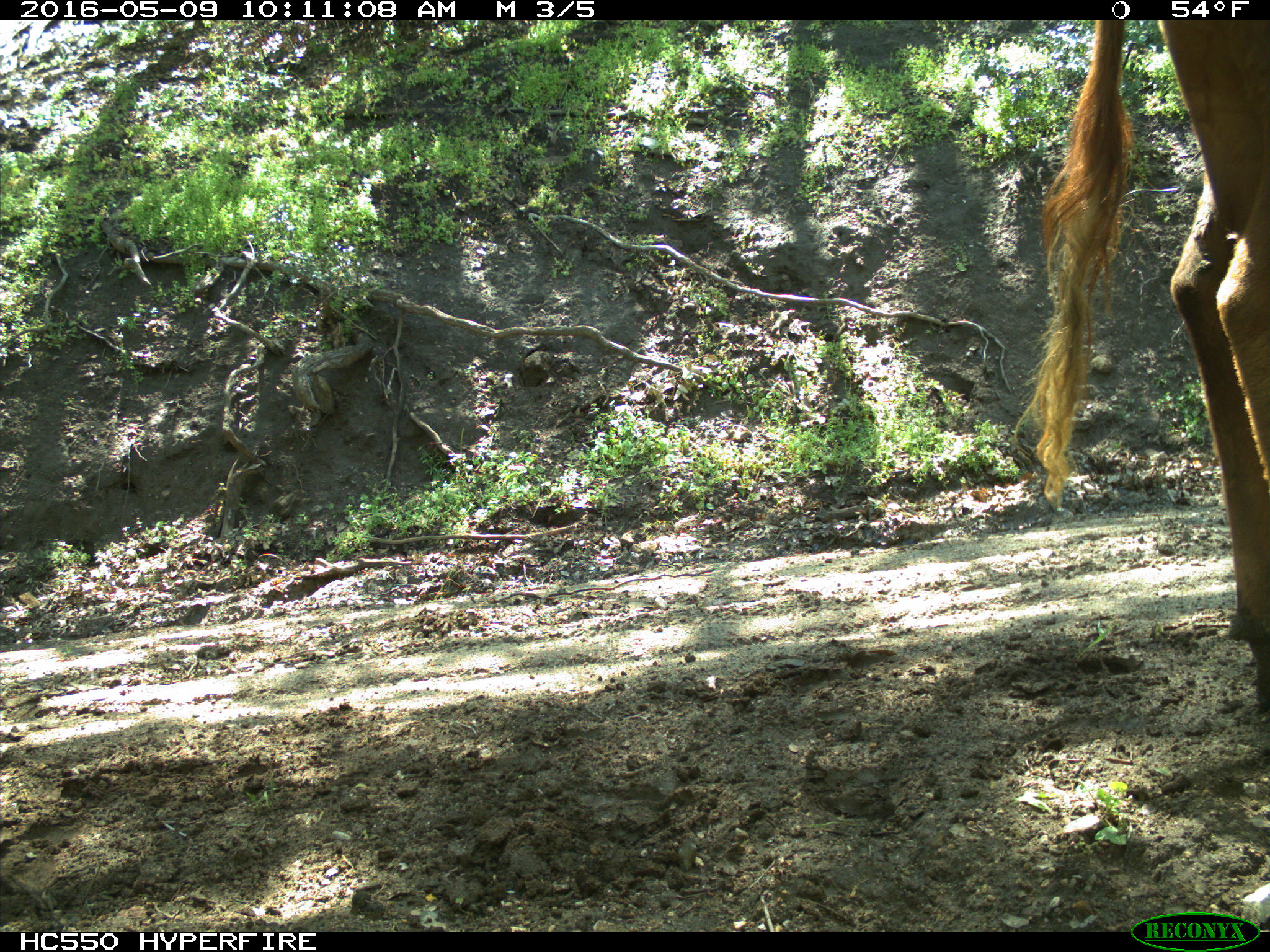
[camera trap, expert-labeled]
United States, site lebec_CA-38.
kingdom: Animalia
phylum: Chordata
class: Mammalia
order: Artiodactyla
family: Bovidae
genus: Bos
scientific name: Bos taurus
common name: domestic cow